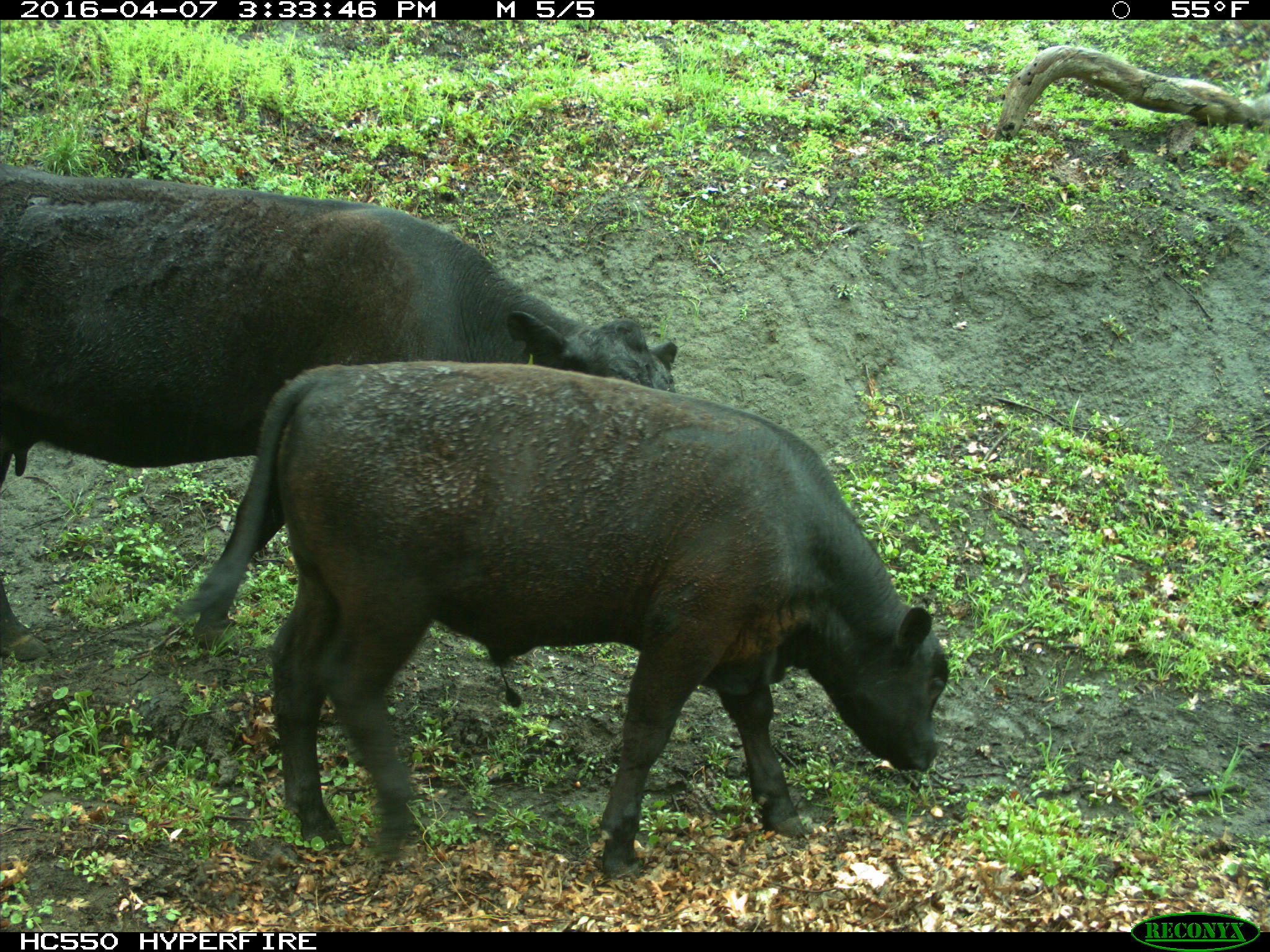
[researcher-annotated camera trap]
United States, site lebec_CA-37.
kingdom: Animalia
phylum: Chordata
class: Mammalia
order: Artiodactyla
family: Bovidae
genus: Bos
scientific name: Bos taurus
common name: domestic cow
Bos taurus (domestic cow).